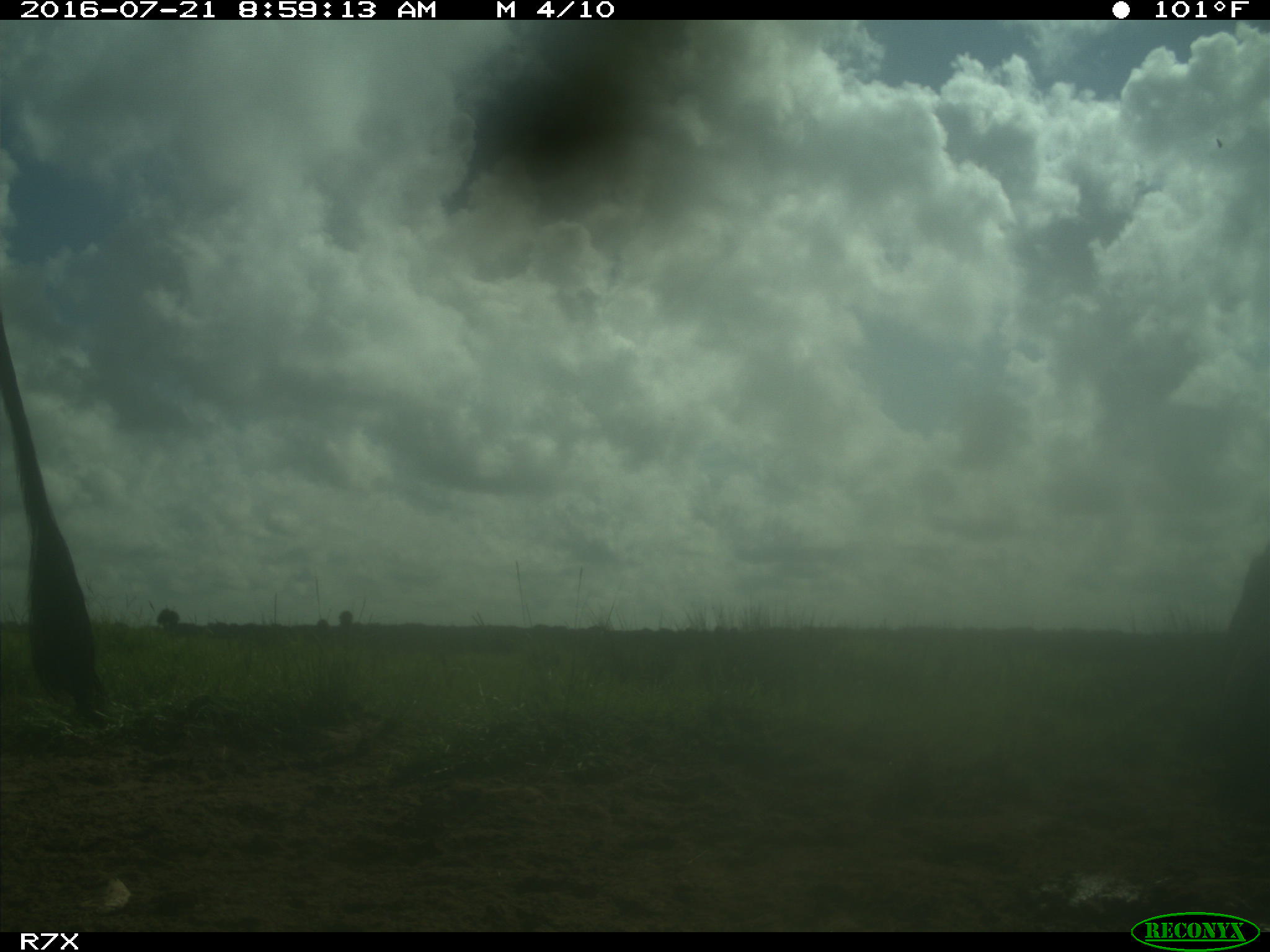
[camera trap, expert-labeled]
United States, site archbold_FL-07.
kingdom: Animalia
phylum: Chordata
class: Mammalia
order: Artiodactyla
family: Bovidae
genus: Bos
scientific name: Bos taurus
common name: domestic cow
Bos taurus (domestic cow).